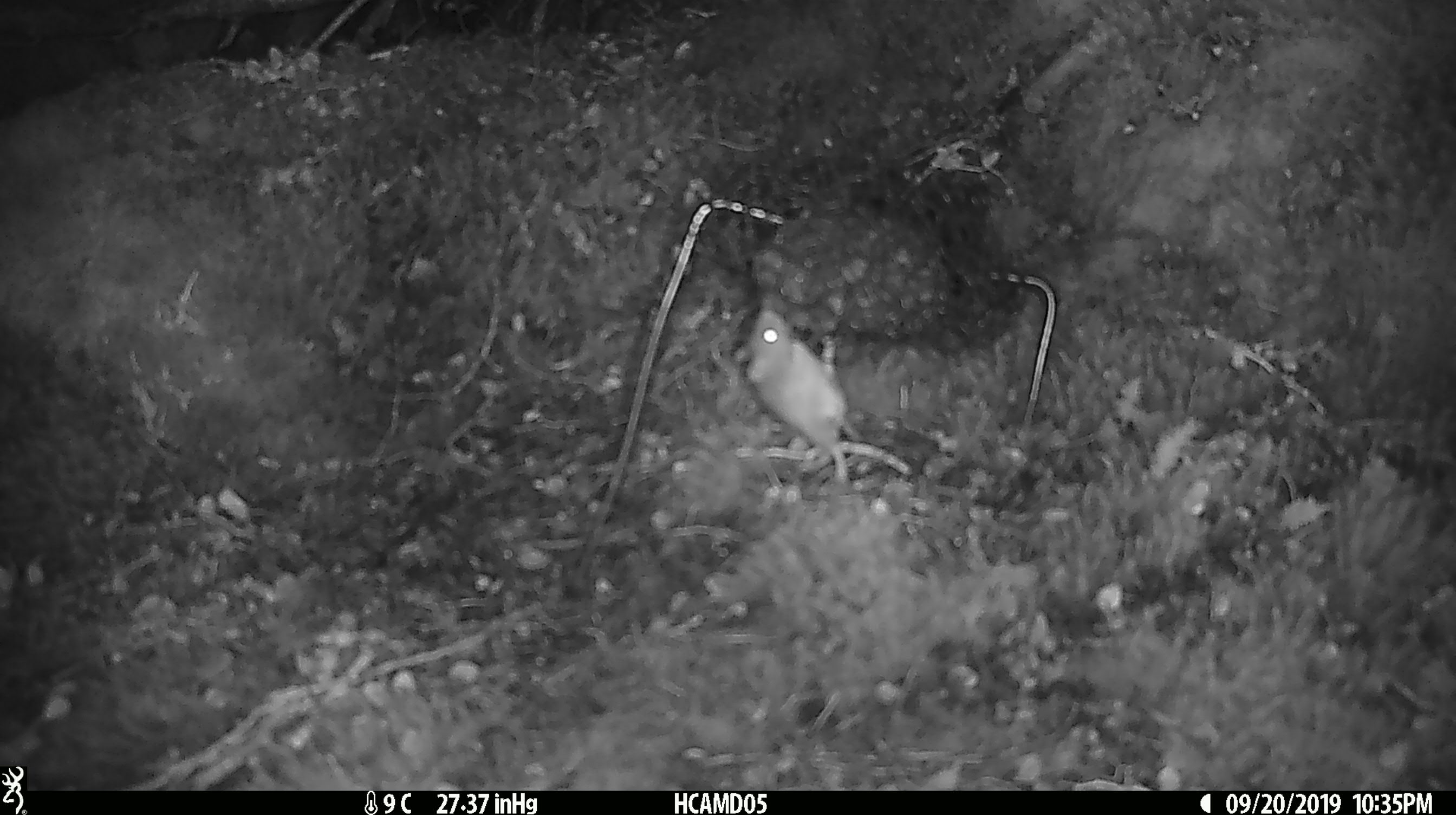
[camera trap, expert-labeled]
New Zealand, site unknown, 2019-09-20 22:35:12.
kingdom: Animalia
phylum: Chordata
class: Mammalia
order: Rodentia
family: Muridae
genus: Mus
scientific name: Mus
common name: mouse